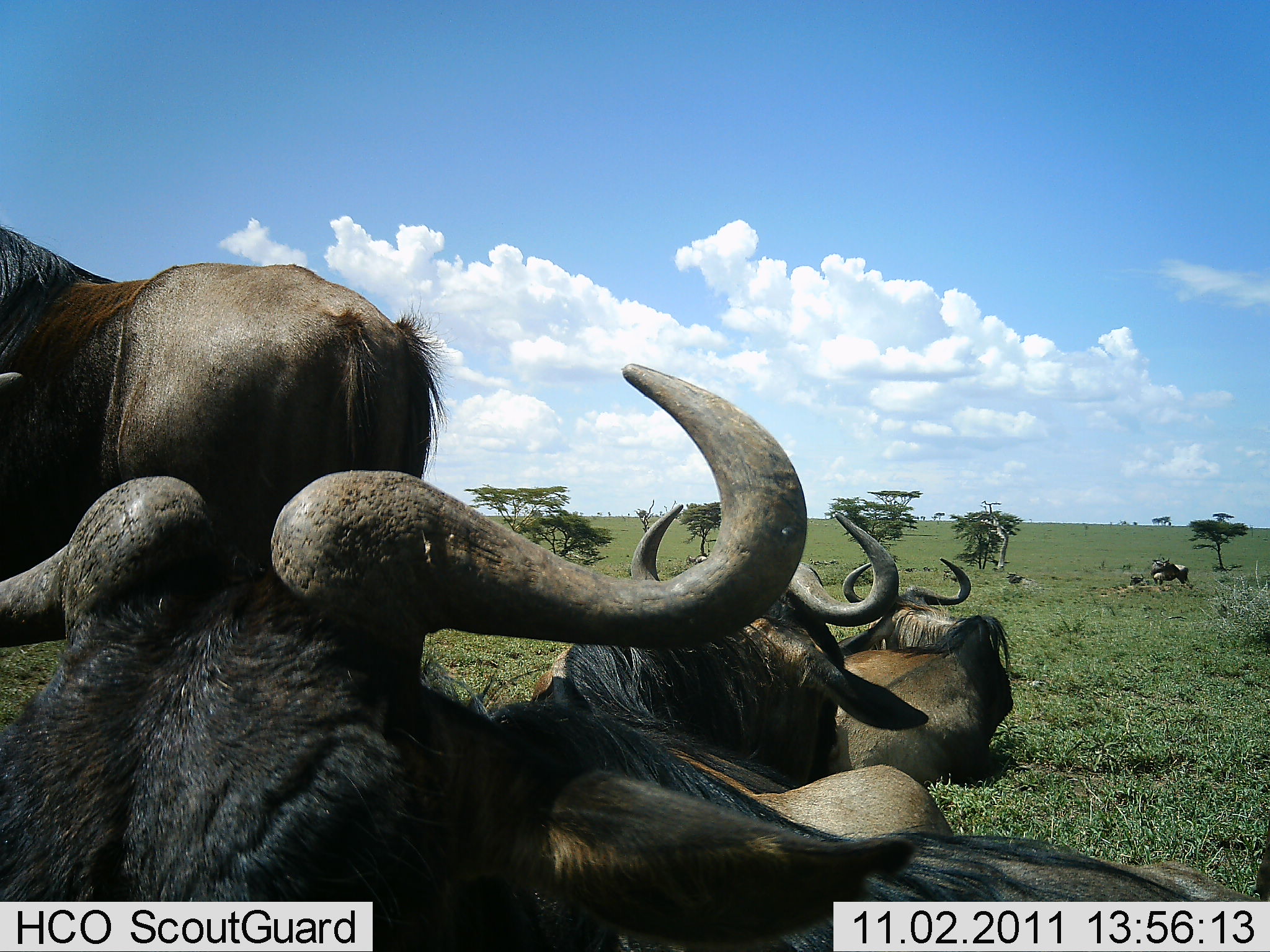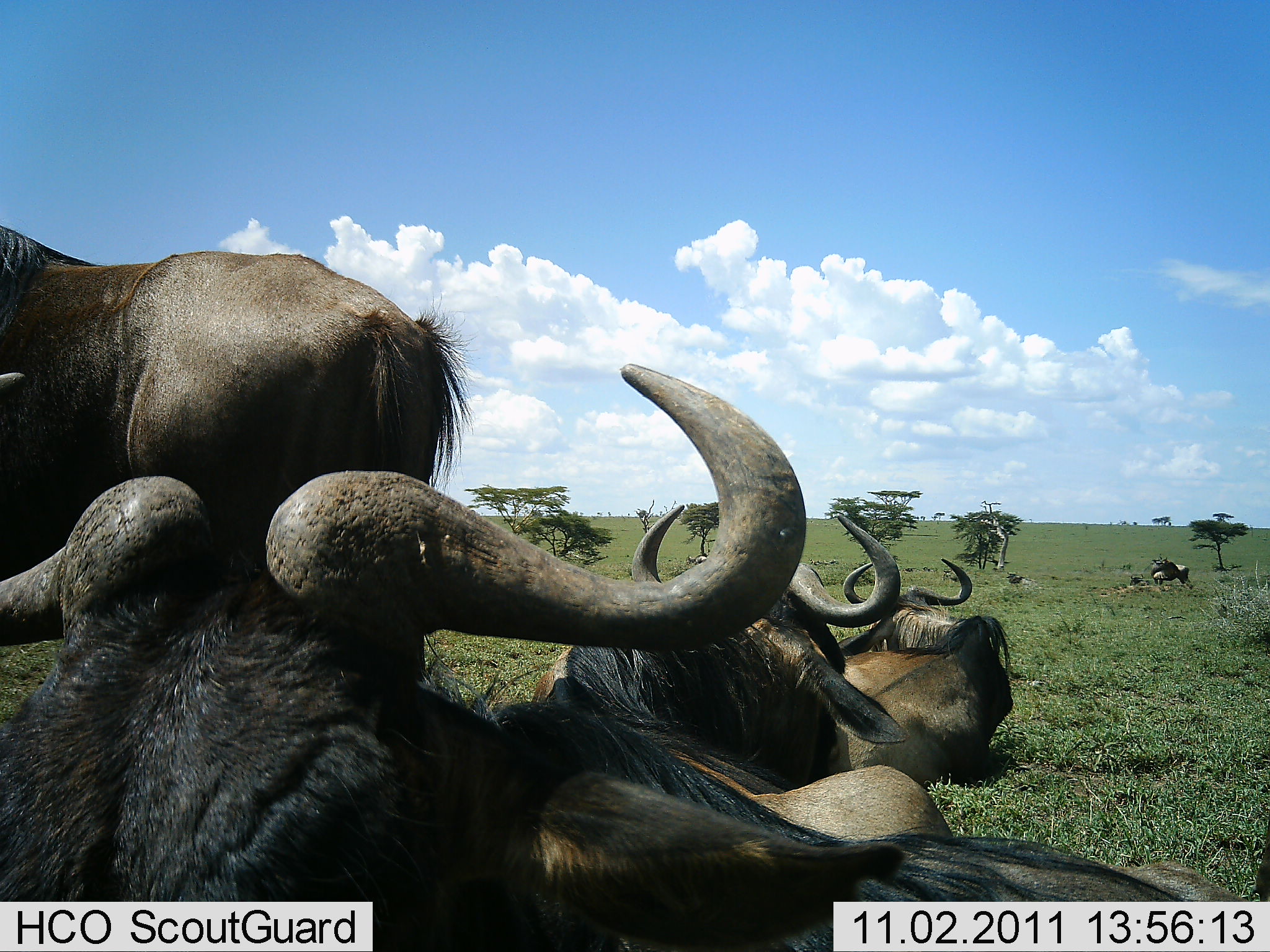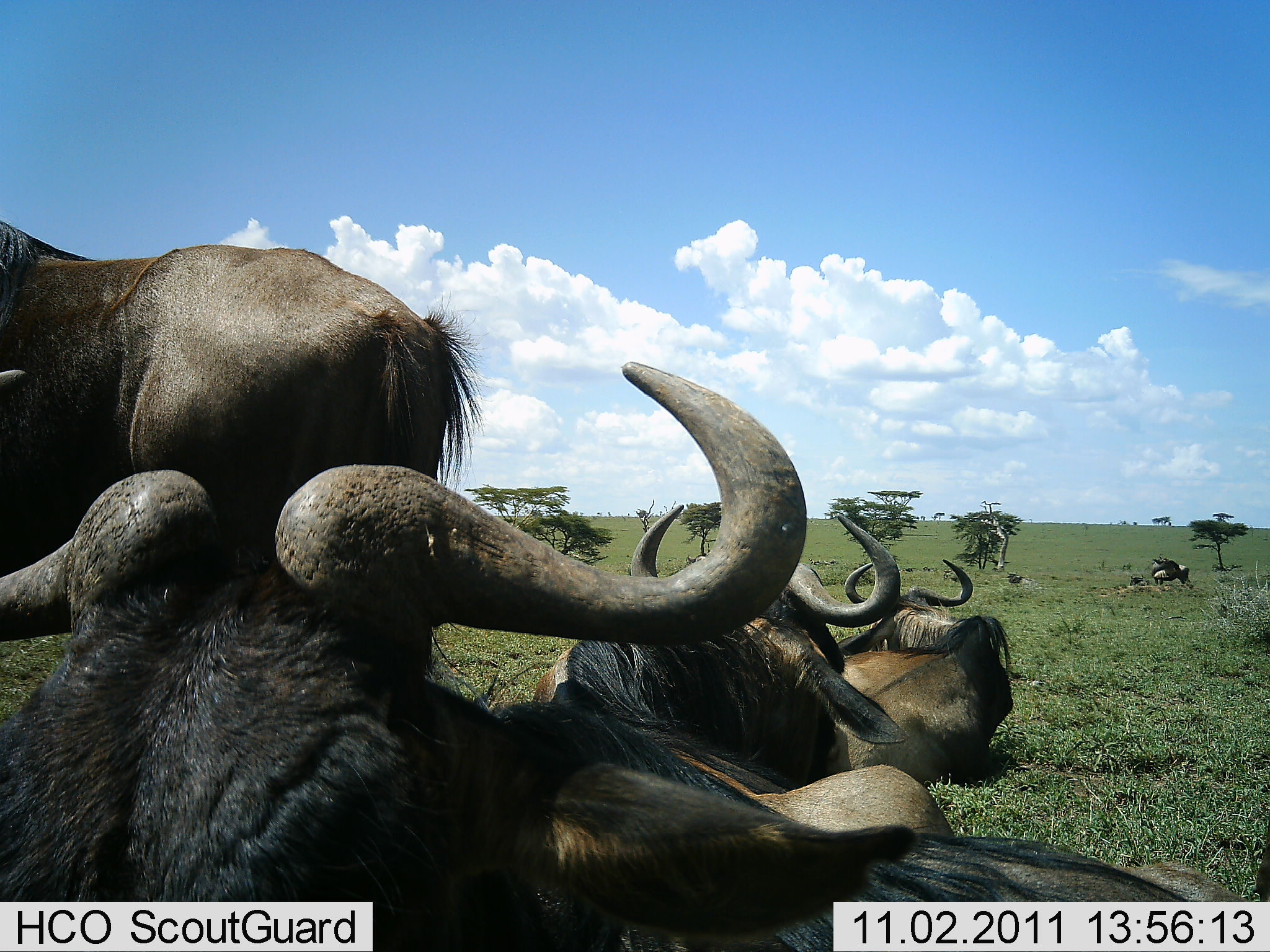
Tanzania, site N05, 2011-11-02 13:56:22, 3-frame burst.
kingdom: Animalia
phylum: Chordata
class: Mammalia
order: Artiodactyla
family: Bovidae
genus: Connochaetes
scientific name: Connochaetes taurinus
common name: blue wildebeest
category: wildebeest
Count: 5.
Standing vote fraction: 50%.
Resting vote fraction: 100%.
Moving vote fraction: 0%.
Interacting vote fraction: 0%.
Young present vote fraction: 0%.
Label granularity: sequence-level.